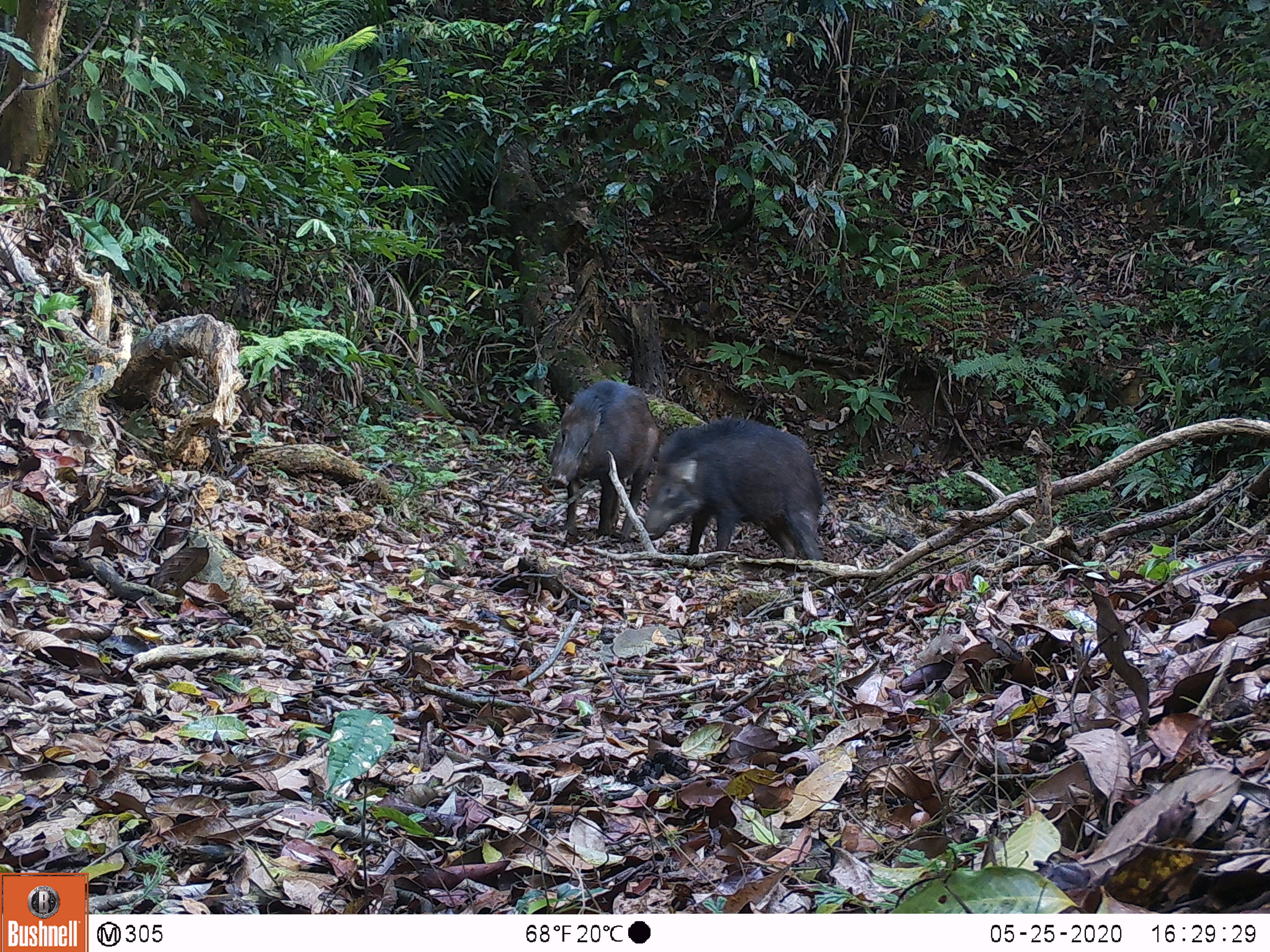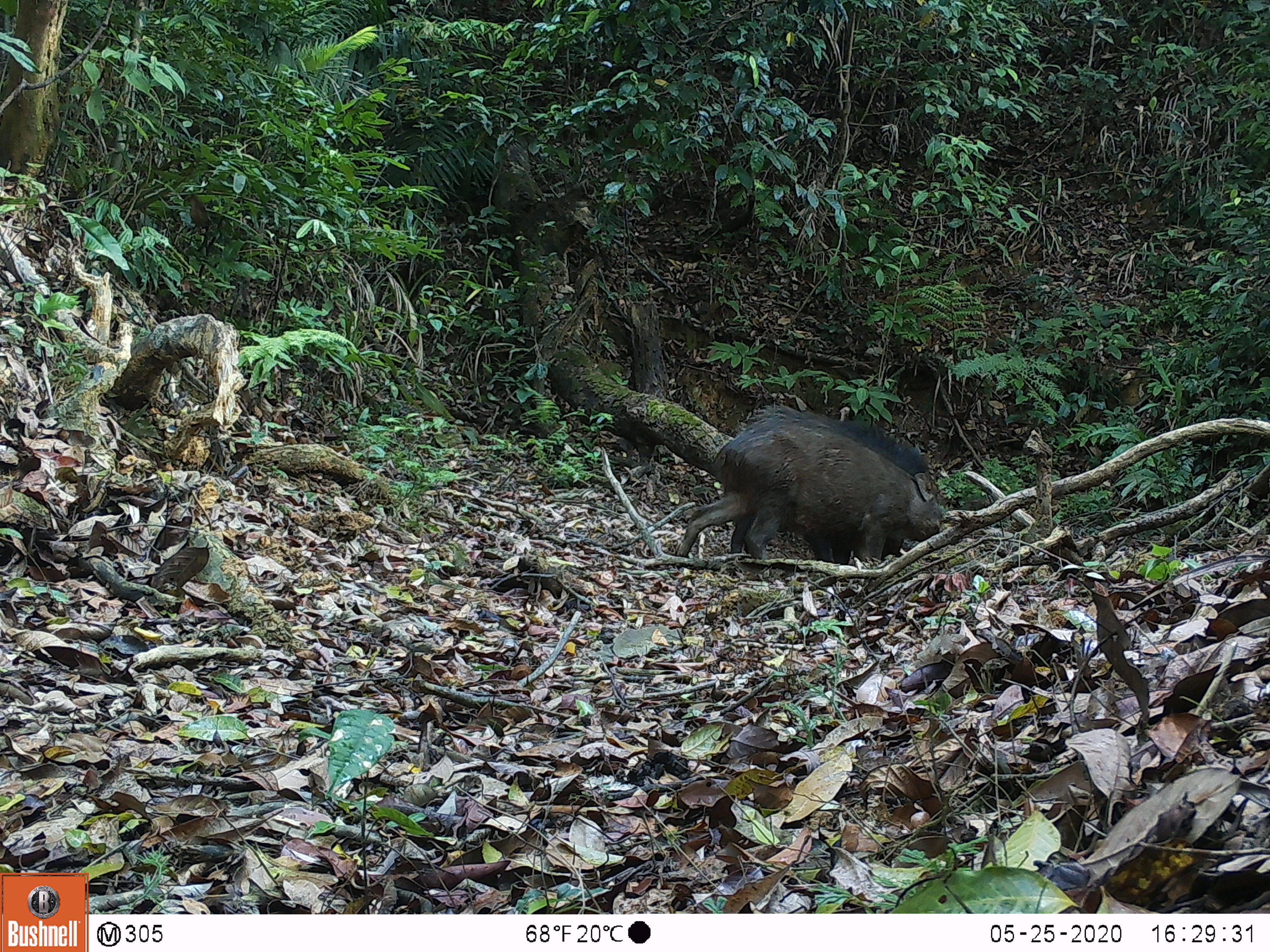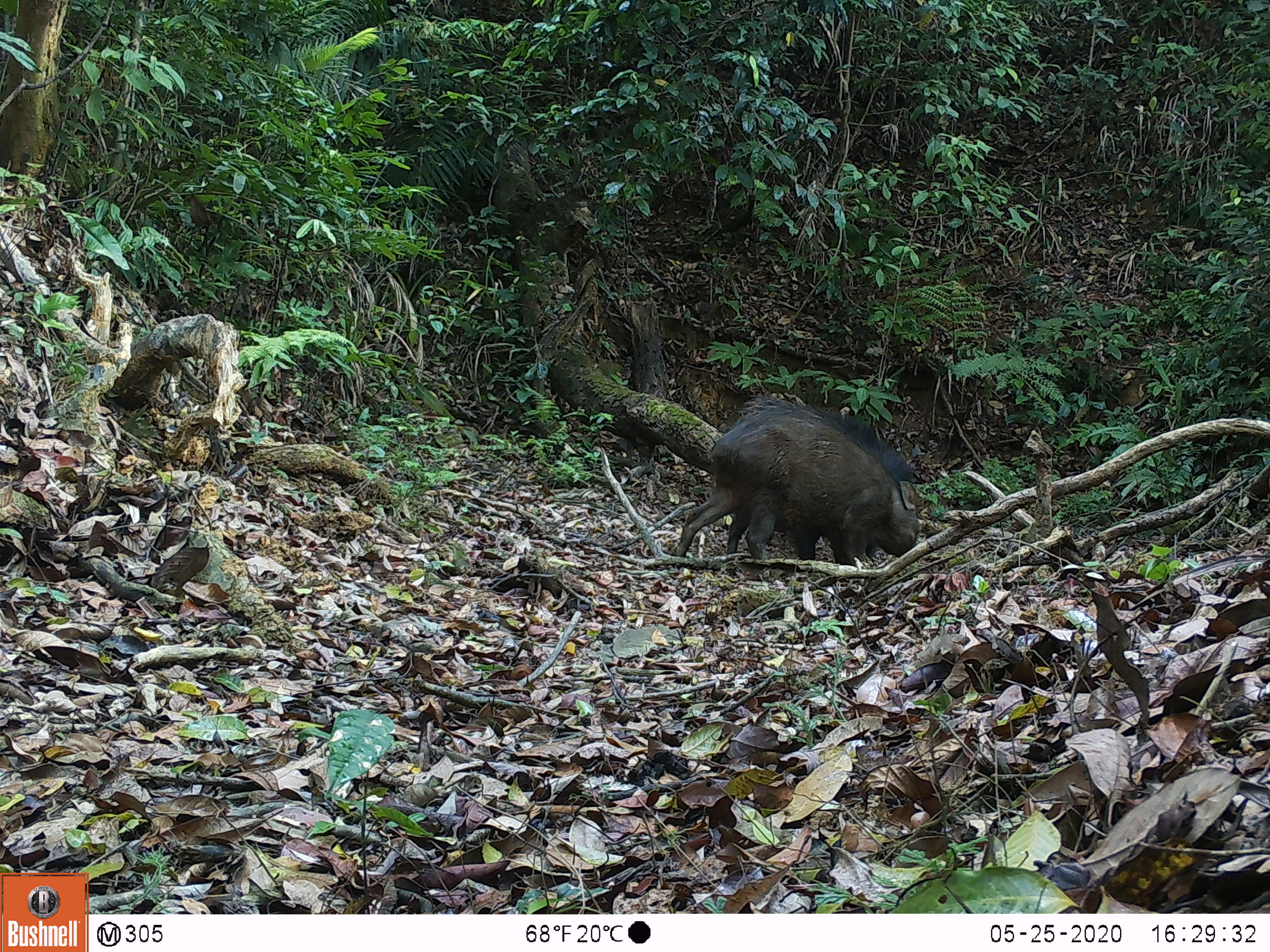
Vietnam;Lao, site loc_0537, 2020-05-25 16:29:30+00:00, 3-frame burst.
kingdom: Animalia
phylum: Chordata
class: Mammalia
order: Artiodactyla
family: Suidae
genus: Sus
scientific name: Sus scrofa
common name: eurasian wild pig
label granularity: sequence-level